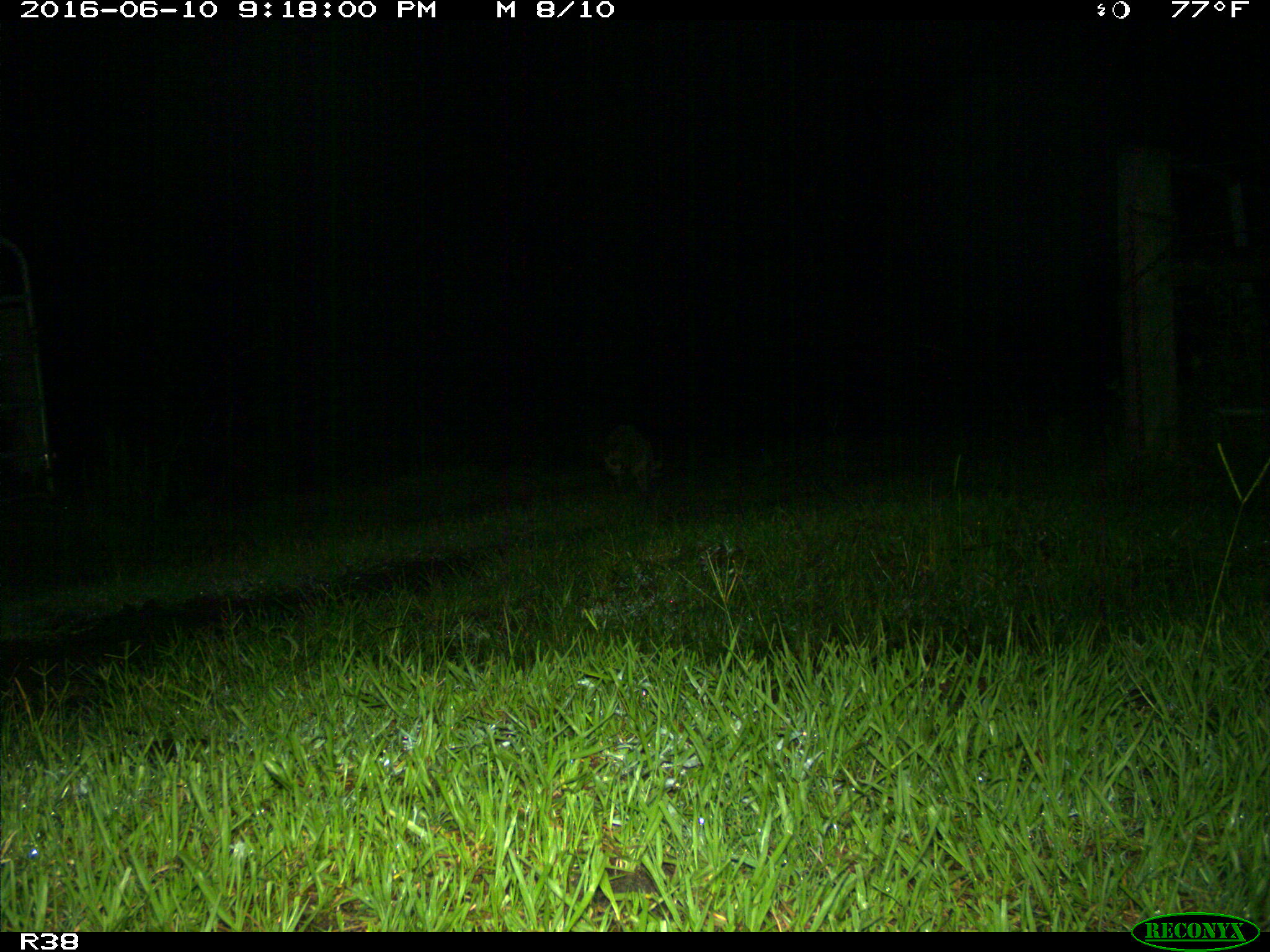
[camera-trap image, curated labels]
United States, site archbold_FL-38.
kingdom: Animalia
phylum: Chordata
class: Mammalia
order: Carnivora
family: Procyonidae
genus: Procyon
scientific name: Procyon lotor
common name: common raccoon